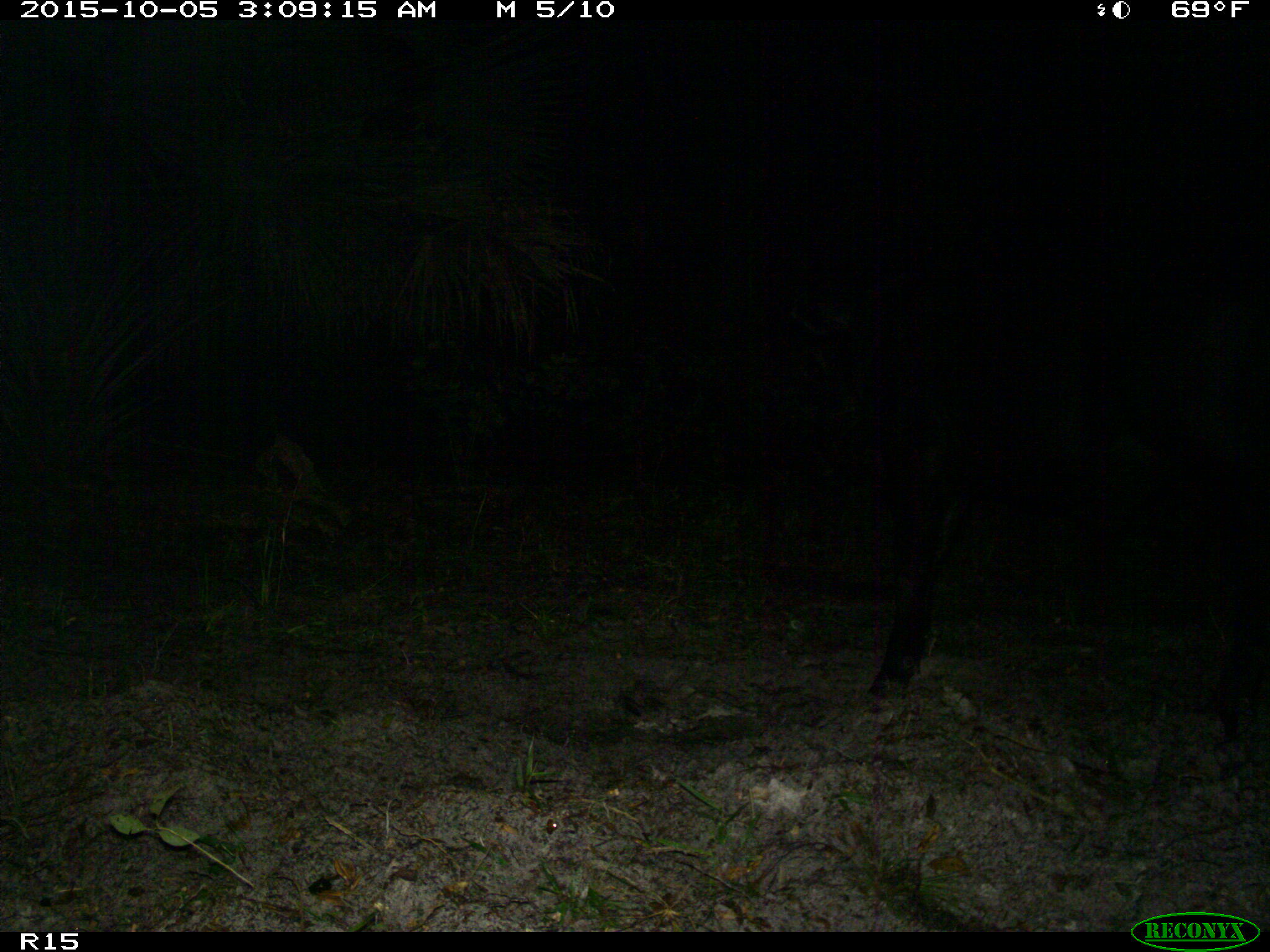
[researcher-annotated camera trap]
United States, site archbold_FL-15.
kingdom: Animalia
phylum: Chordata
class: Mammalia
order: Artiodactyla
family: Bovidae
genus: Bos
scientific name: Bos taurus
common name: domestic cow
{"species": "Bos taurus (domestic cow)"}